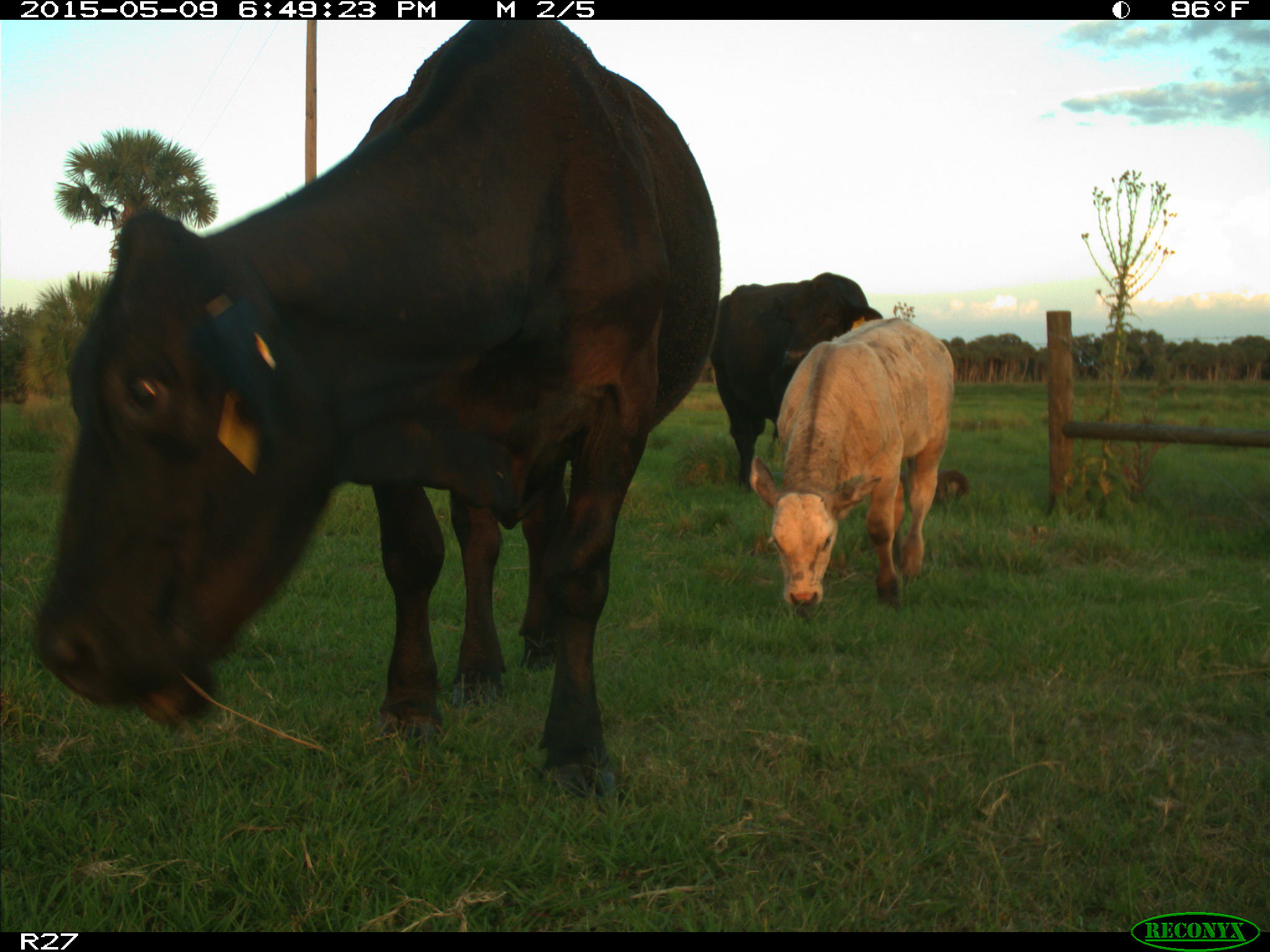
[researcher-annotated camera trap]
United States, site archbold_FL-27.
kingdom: Animalia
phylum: Chordata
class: Mammalia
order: Artiodactyla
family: Bovidae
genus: Bos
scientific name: Bos taurus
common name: domestic cow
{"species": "Bos taurus (domestic cow)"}